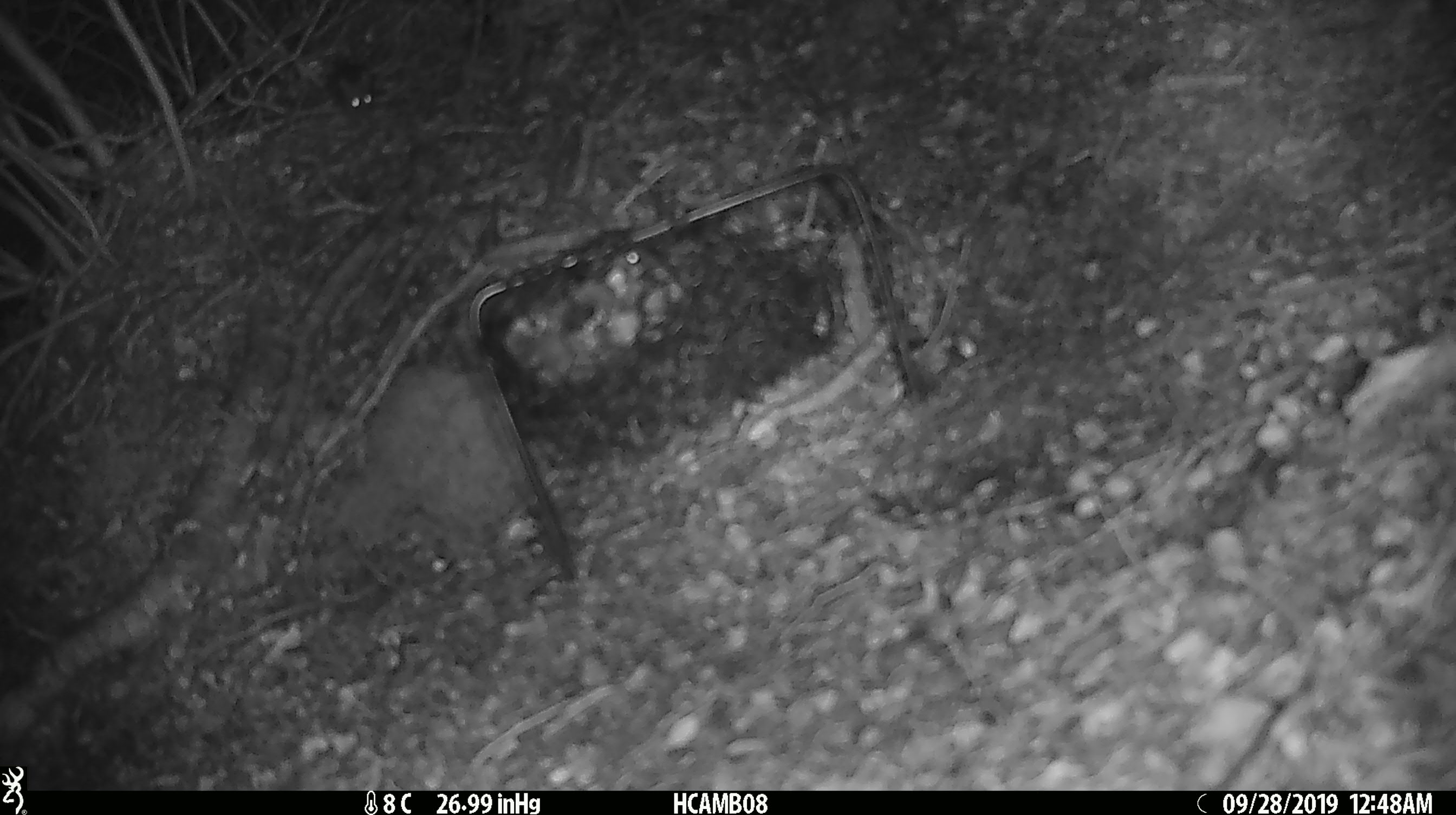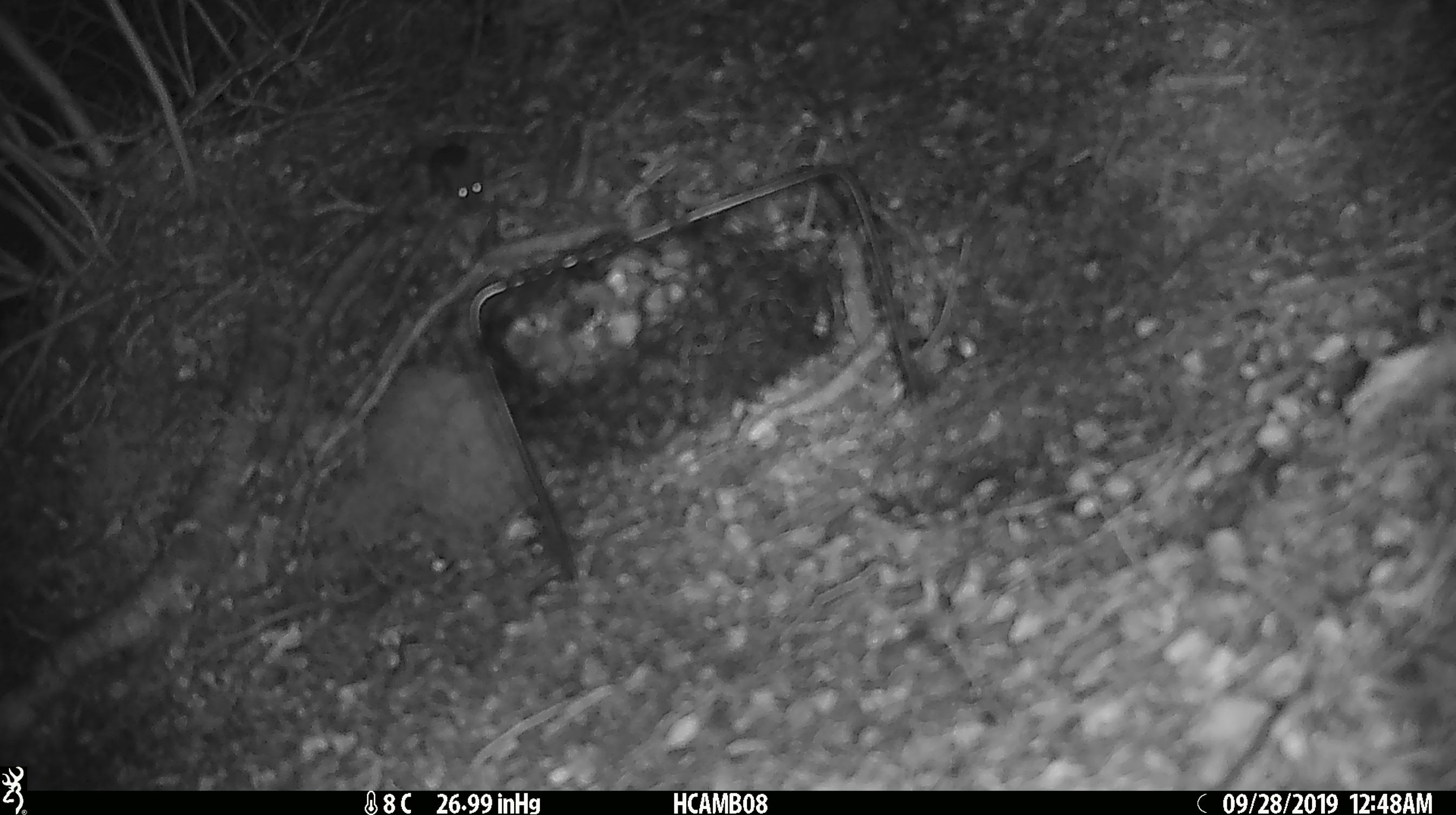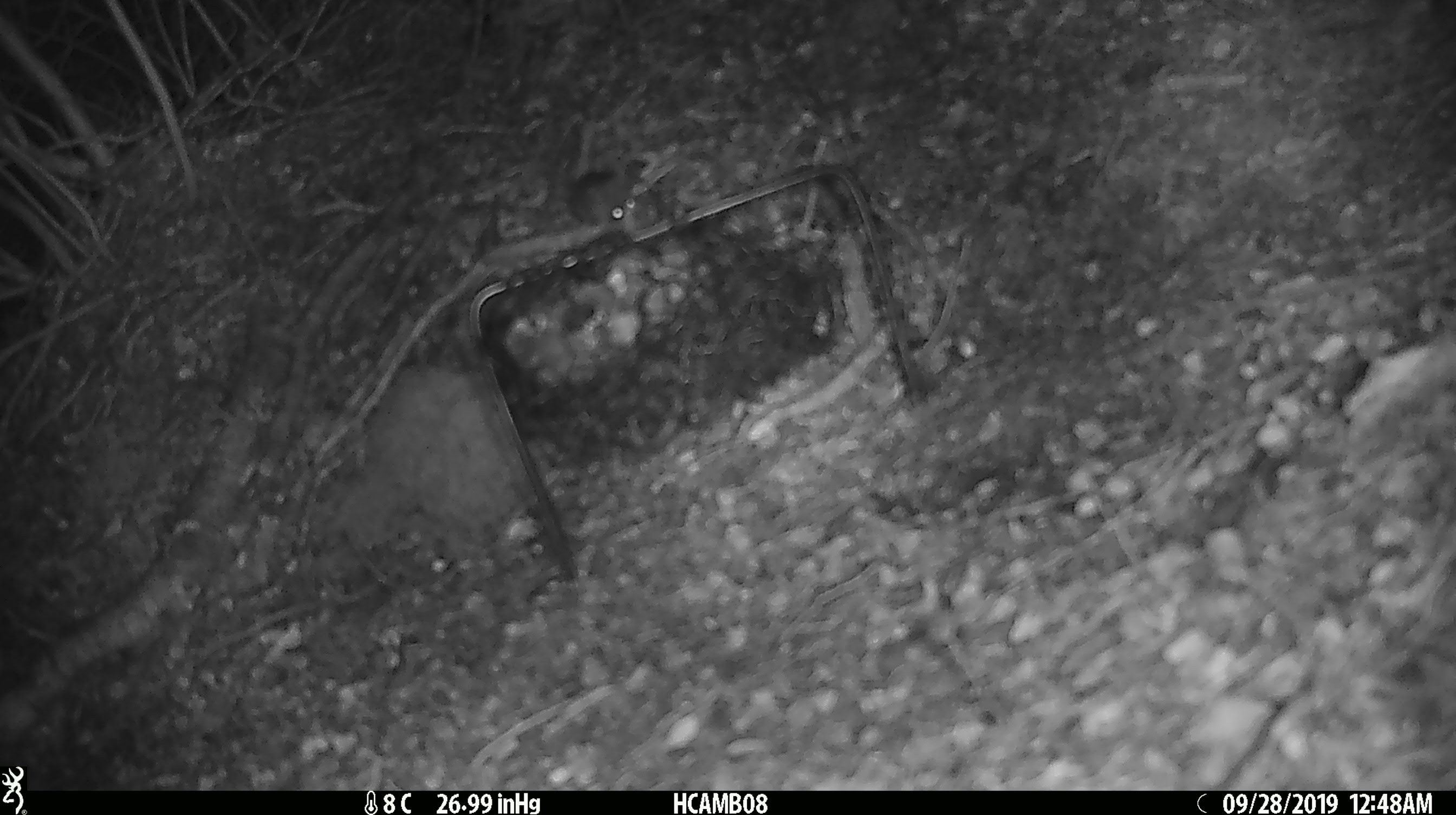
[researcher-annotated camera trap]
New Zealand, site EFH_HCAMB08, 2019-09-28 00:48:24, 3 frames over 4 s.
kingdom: Animalia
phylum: Chordata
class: Mammalia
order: Rodentia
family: Muridae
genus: Mus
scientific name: Mus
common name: mouse